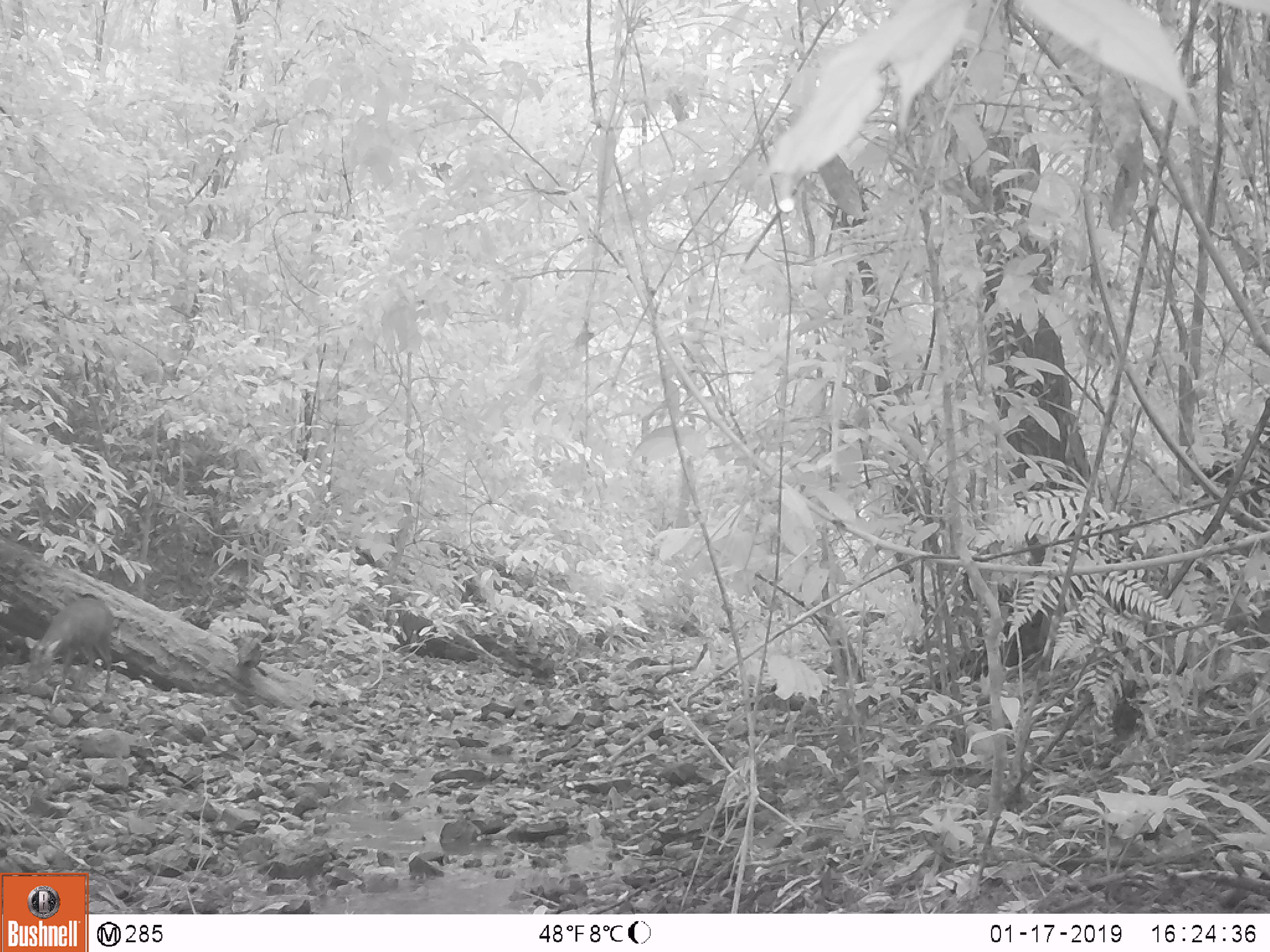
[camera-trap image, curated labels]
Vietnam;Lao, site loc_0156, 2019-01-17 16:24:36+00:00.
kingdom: Animalia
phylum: Chordata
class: Mammalia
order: Artiodactyla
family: Cervidae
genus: Muntiacus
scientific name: Muntiacus rooseveltorum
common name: roosevelt's muntjac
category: roosevelts muntjac group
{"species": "roosevelts muntjac group (roosevelt's muntjac) (Muntiacus rooseveltorum)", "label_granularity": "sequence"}